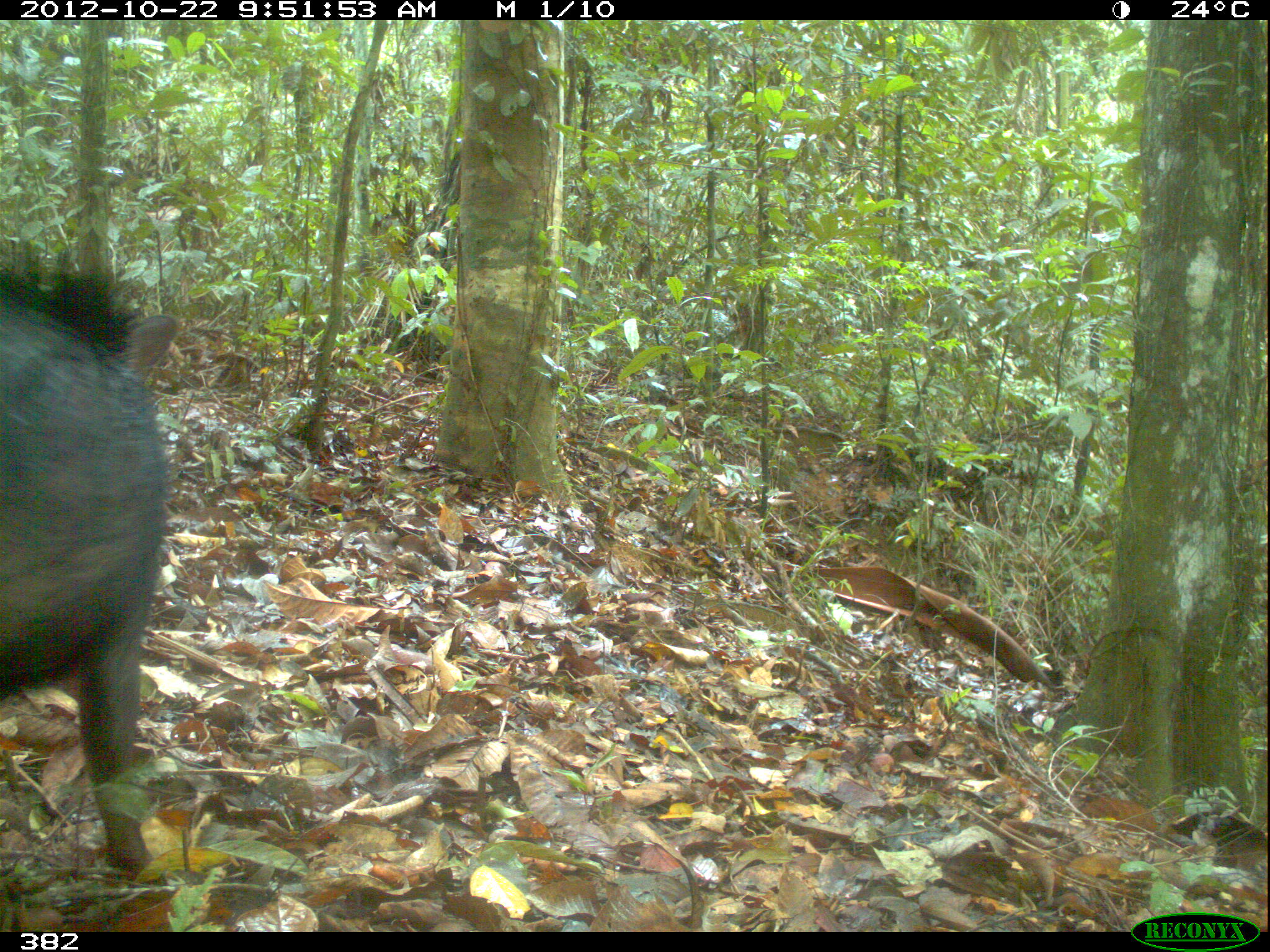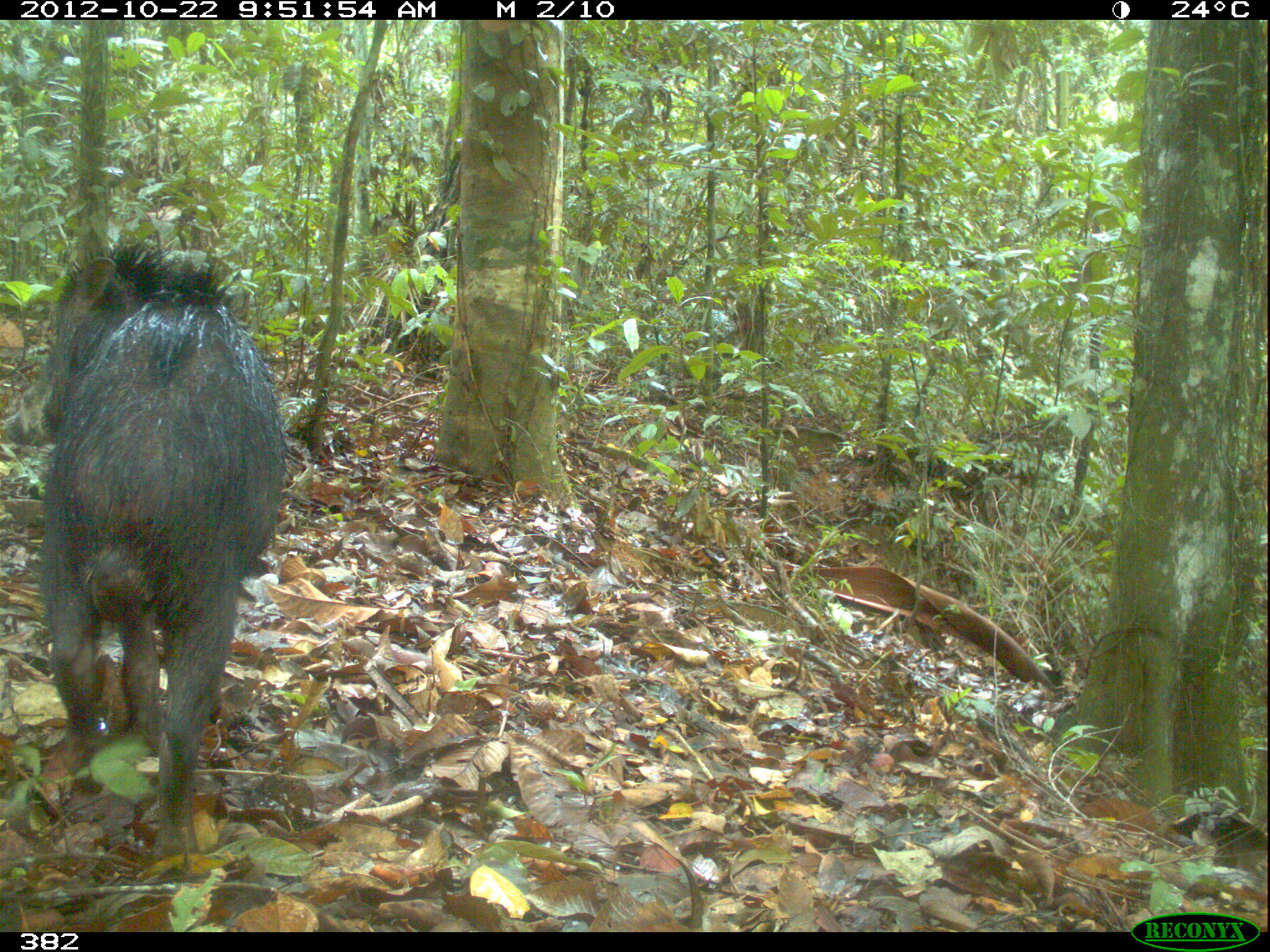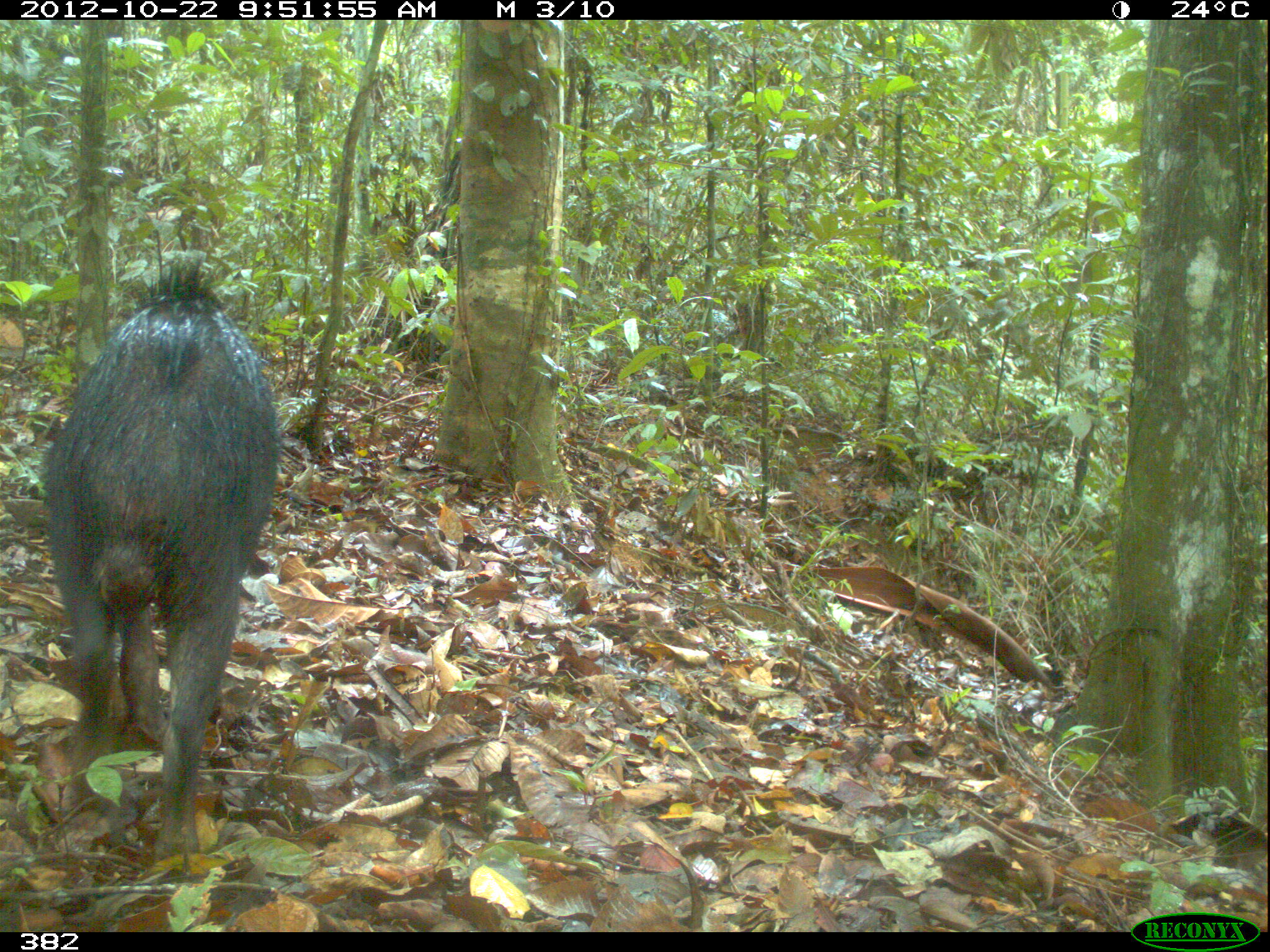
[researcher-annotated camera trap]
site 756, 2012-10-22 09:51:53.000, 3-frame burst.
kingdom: Animalia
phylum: Chordata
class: Mammalia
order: Artiodactyla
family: Tayassuidae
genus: Tayassu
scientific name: Tayassu pecari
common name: white-lipped peccary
Tayassu pecari (white-lipped peccary).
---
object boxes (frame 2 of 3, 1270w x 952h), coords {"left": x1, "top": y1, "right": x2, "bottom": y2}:
tayassu pecari: {"left": 1, "top": 230, "right": 288, "bottom": 868}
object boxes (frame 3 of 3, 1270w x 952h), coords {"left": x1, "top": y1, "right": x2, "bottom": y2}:
tayassu pecari: {"left": 39, "top": 252, "right": 279, "bottom": 881}